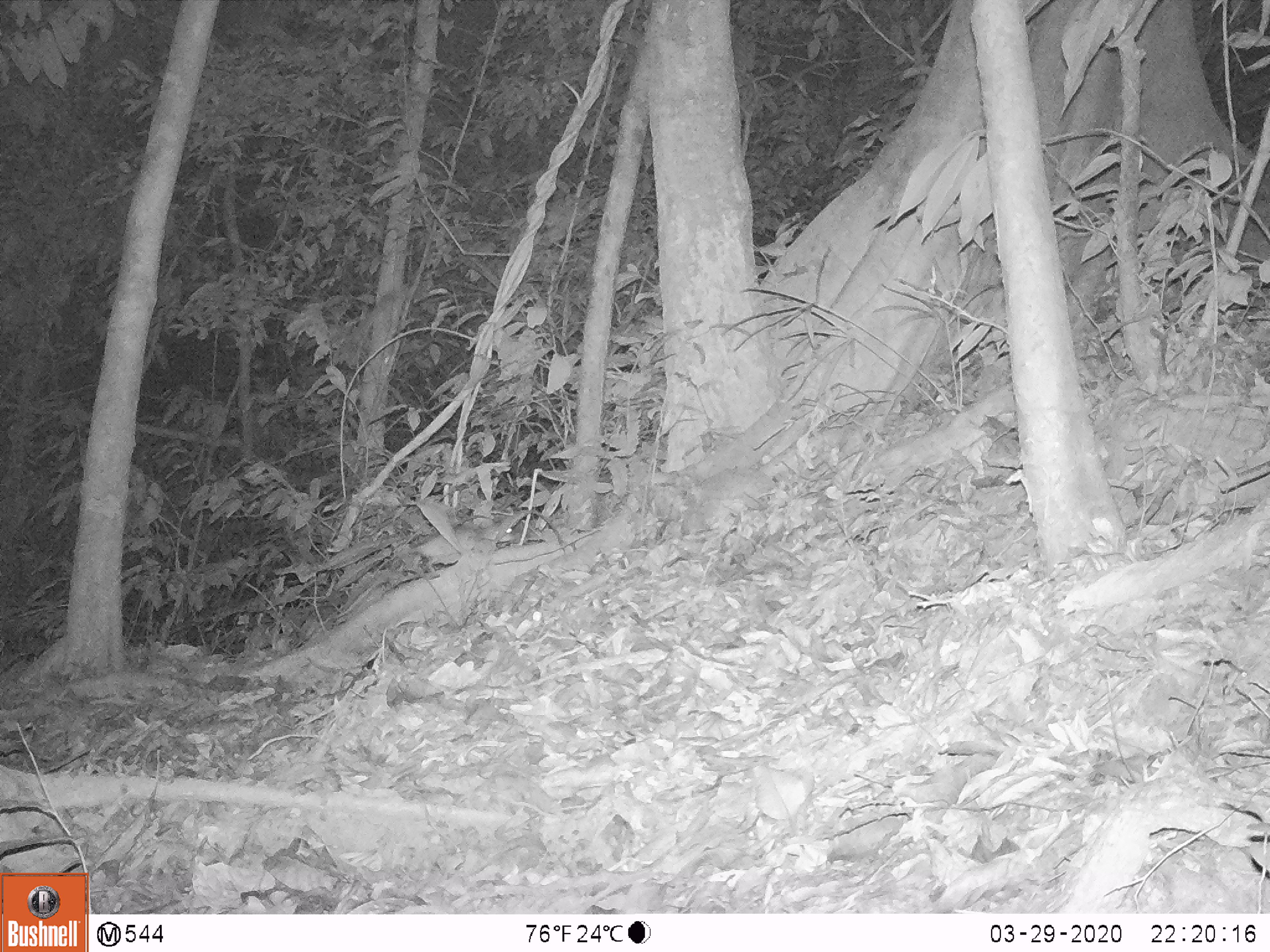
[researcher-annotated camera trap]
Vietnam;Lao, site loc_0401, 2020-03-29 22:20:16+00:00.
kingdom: Animalia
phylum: Chordata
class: Mammalia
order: Rodentia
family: Muridae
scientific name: Muridae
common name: old-world mice and rats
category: unidentified murid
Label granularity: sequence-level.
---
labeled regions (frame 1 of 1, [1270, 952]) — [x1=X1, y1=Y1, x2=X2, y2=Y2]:
unidentified murid: [x1=390, y1=523, x2=516, y2=580]